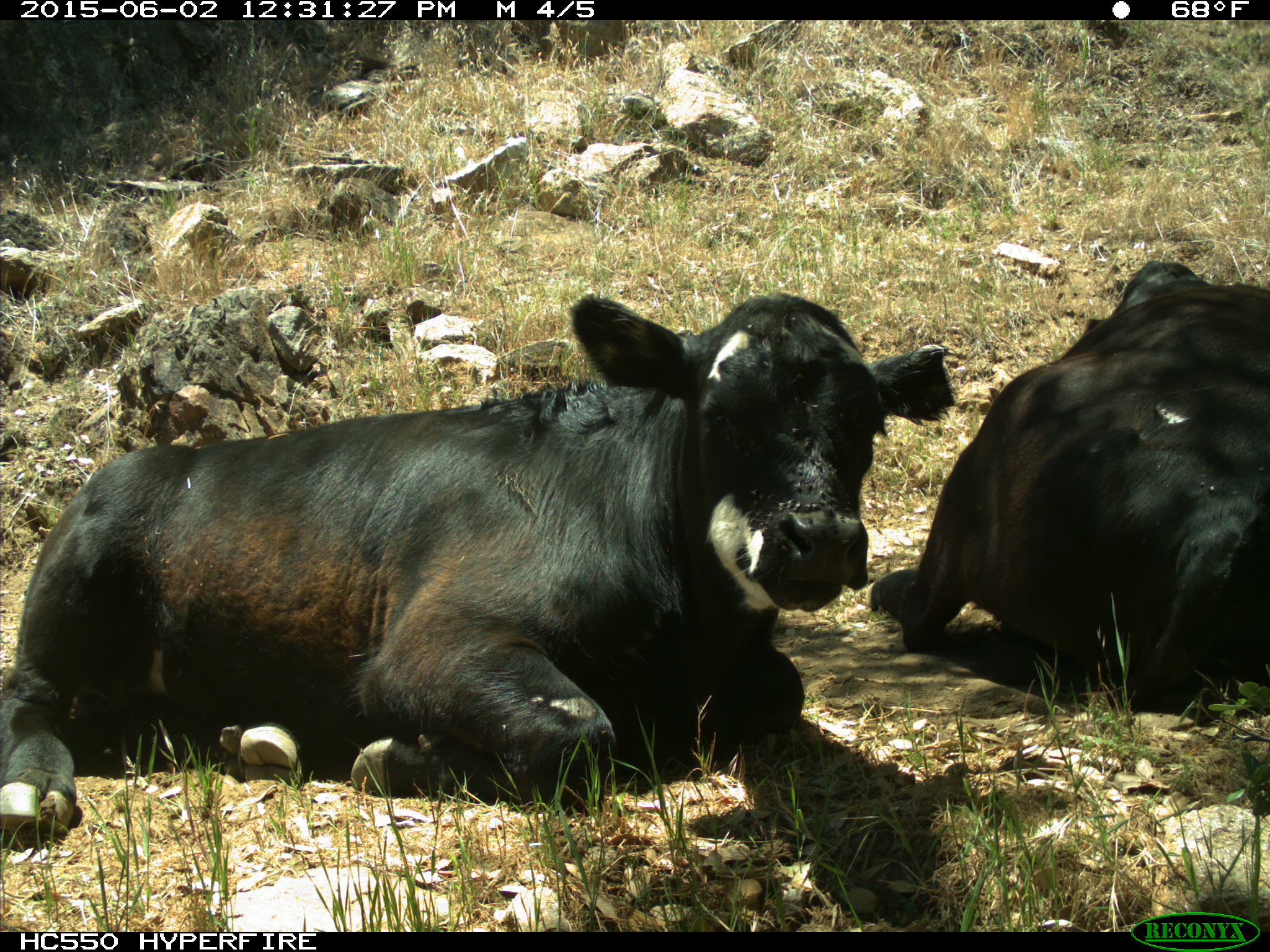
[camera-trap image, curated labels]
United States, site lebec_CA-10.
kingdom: Animalia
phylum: Chordata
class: Mammalia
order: Artiodactyla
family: Bovidae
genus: Bos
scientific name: Bos taurus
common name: domestic cow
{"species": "Bos taurus (domestic cow)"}